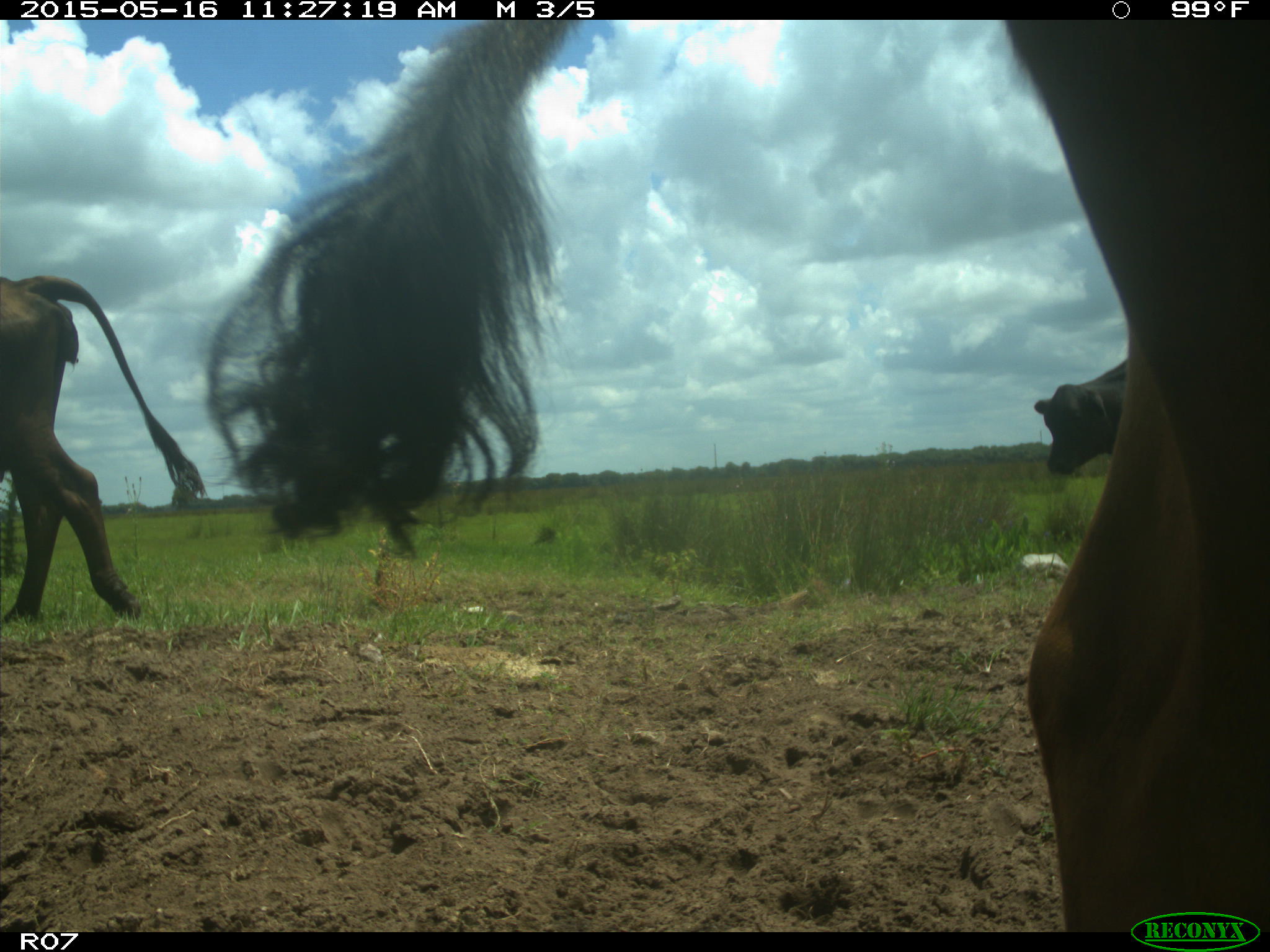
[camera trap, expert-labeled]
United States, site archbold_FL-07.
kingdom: Animalia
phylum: Chordata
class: Mammalia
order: Artiodactyla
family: Bovidae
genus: Bos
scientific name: Bos taurus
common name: domestic cow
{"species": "Bos taurus (domestic cow)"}